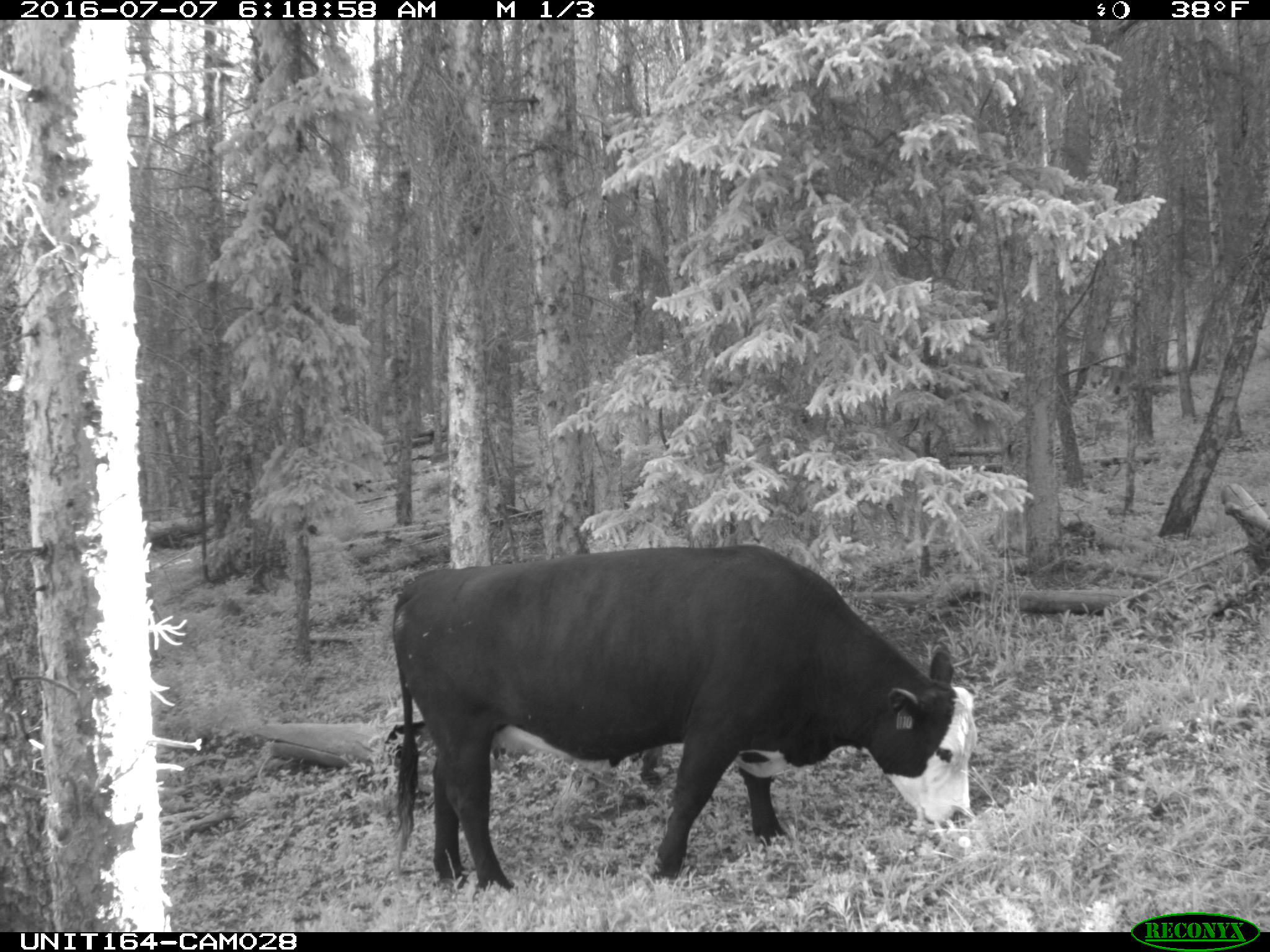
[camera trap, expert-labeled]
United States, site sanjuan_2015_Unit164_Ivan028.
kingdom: Animalia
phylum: Chordata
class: Mammalia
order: Artiodactyla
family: Bovidae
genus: Bos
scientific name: Bos taurus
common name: domestic cow